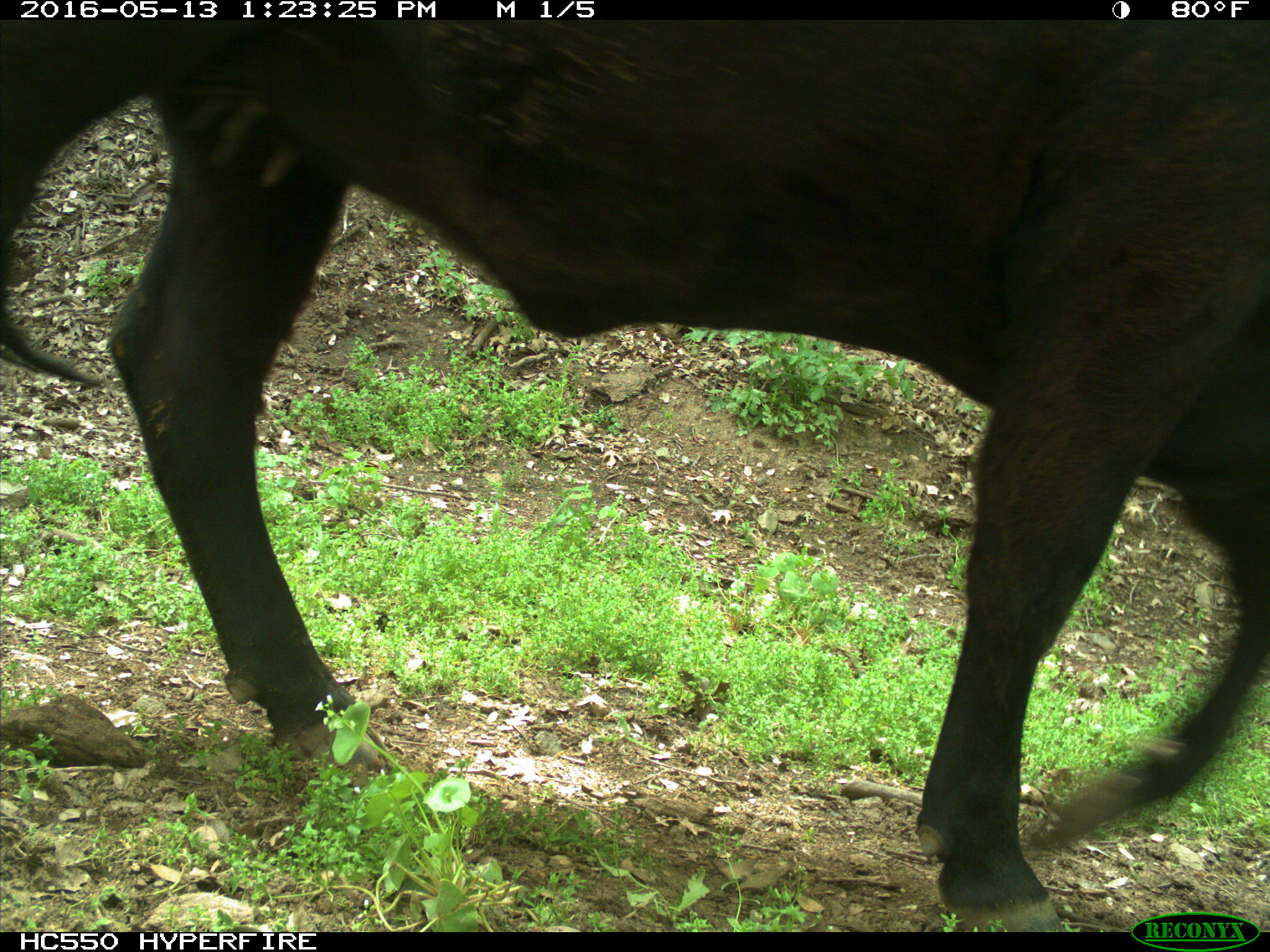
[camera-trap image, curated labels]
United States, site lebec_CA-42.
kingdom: Animalia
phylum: Chordata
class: Mammalia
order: Artiodactyla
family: Bovidae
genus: Bos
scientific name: Bos taurus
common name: domestic cow